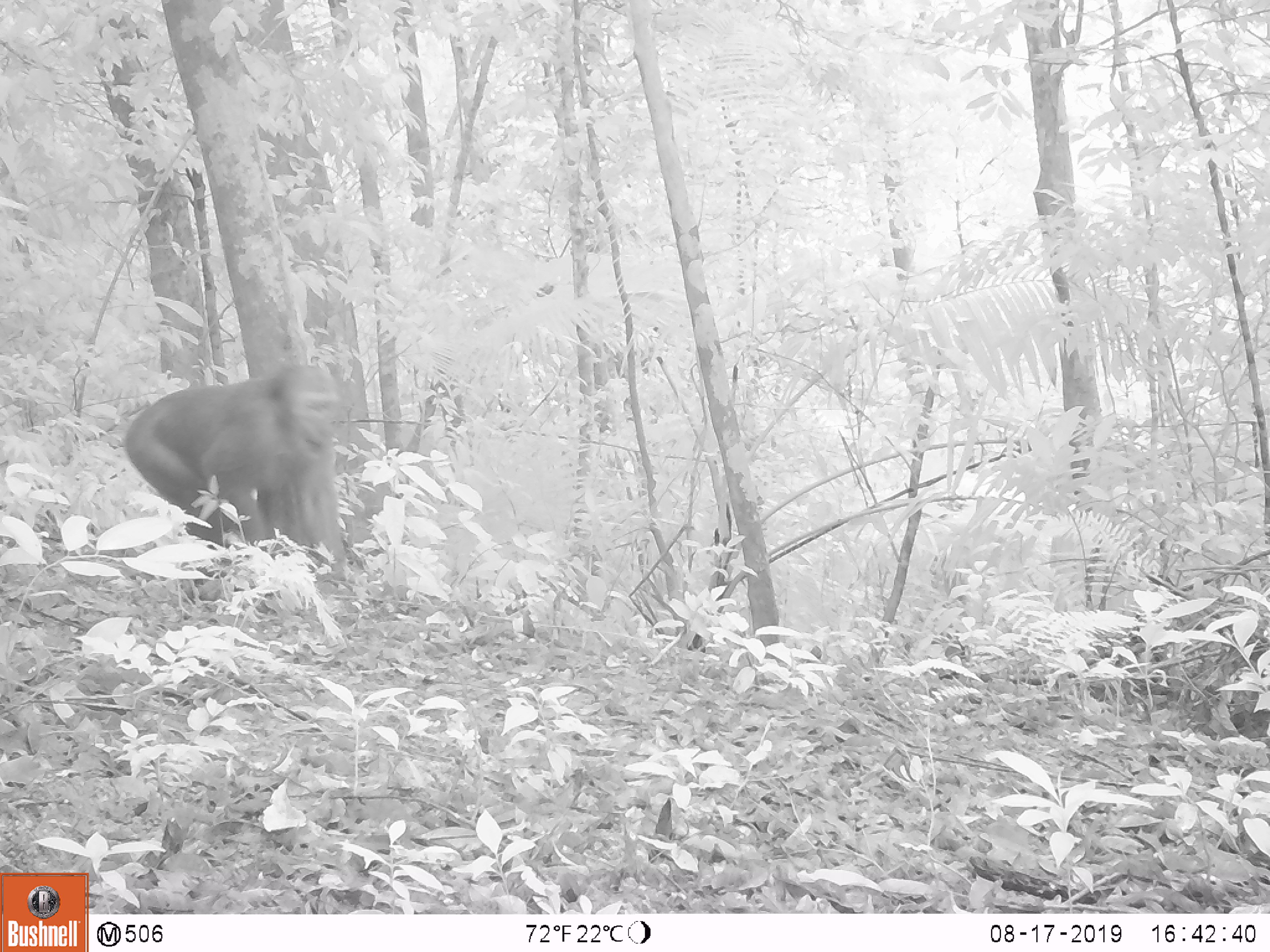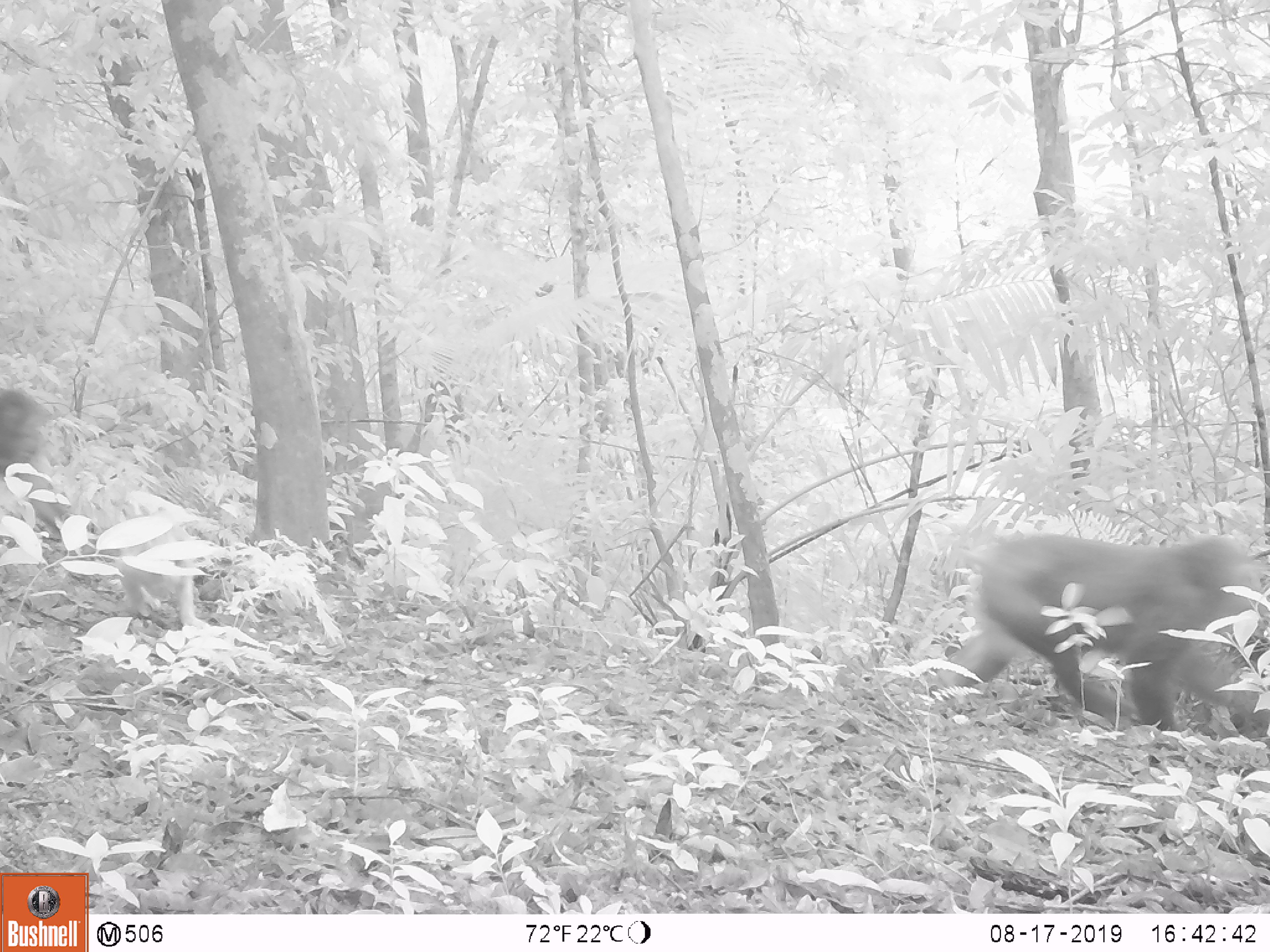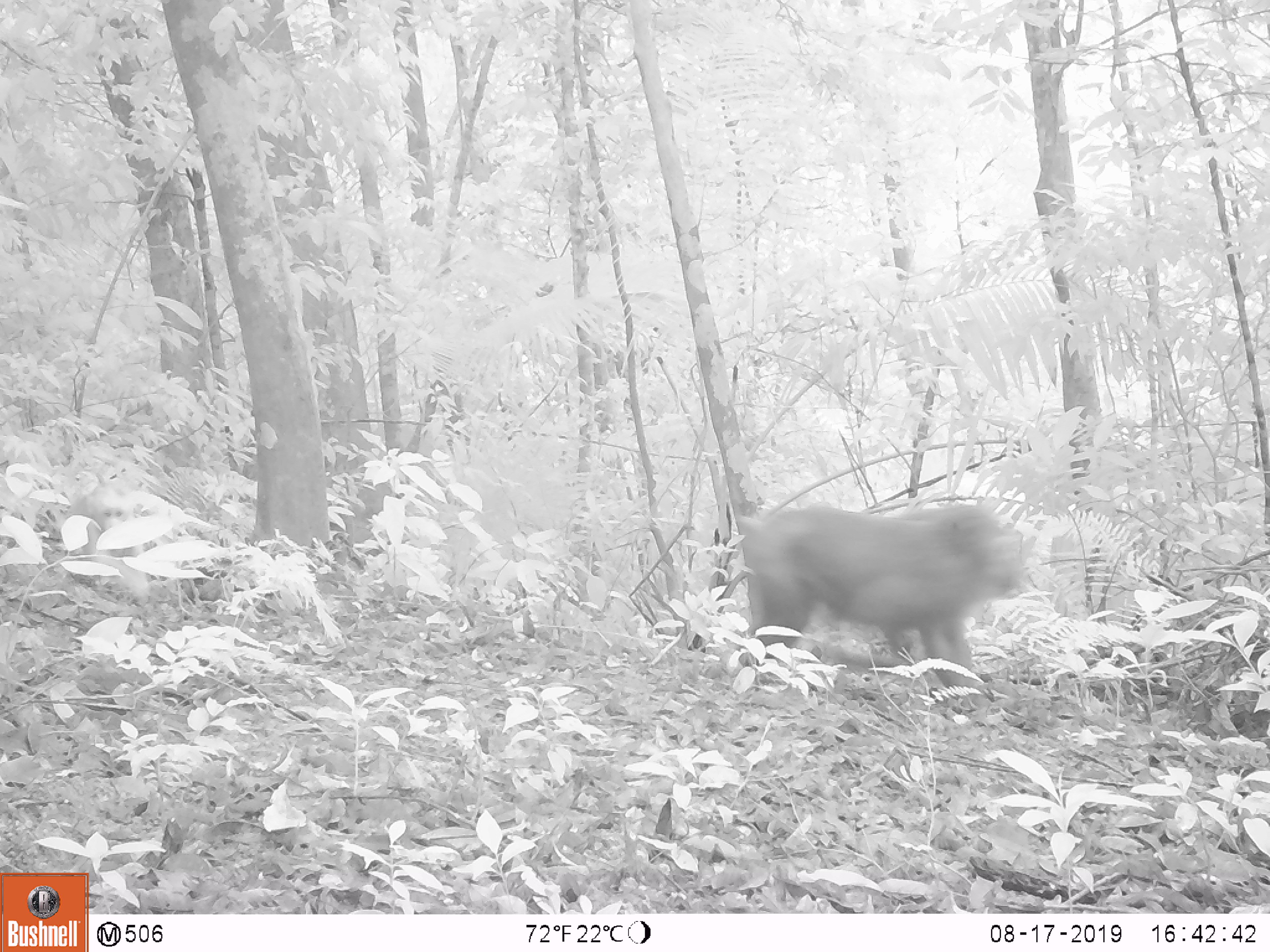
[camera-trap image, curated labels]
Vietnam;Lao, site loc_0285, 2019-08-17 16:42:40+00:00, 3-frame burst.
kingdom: Animalia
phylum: Chordata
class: Mammalia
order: Primates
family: Cercopithecidae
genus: Macaca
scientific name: Macaca arctoides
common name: stump-tailed macaque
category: stump tailed macaque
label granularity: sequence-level